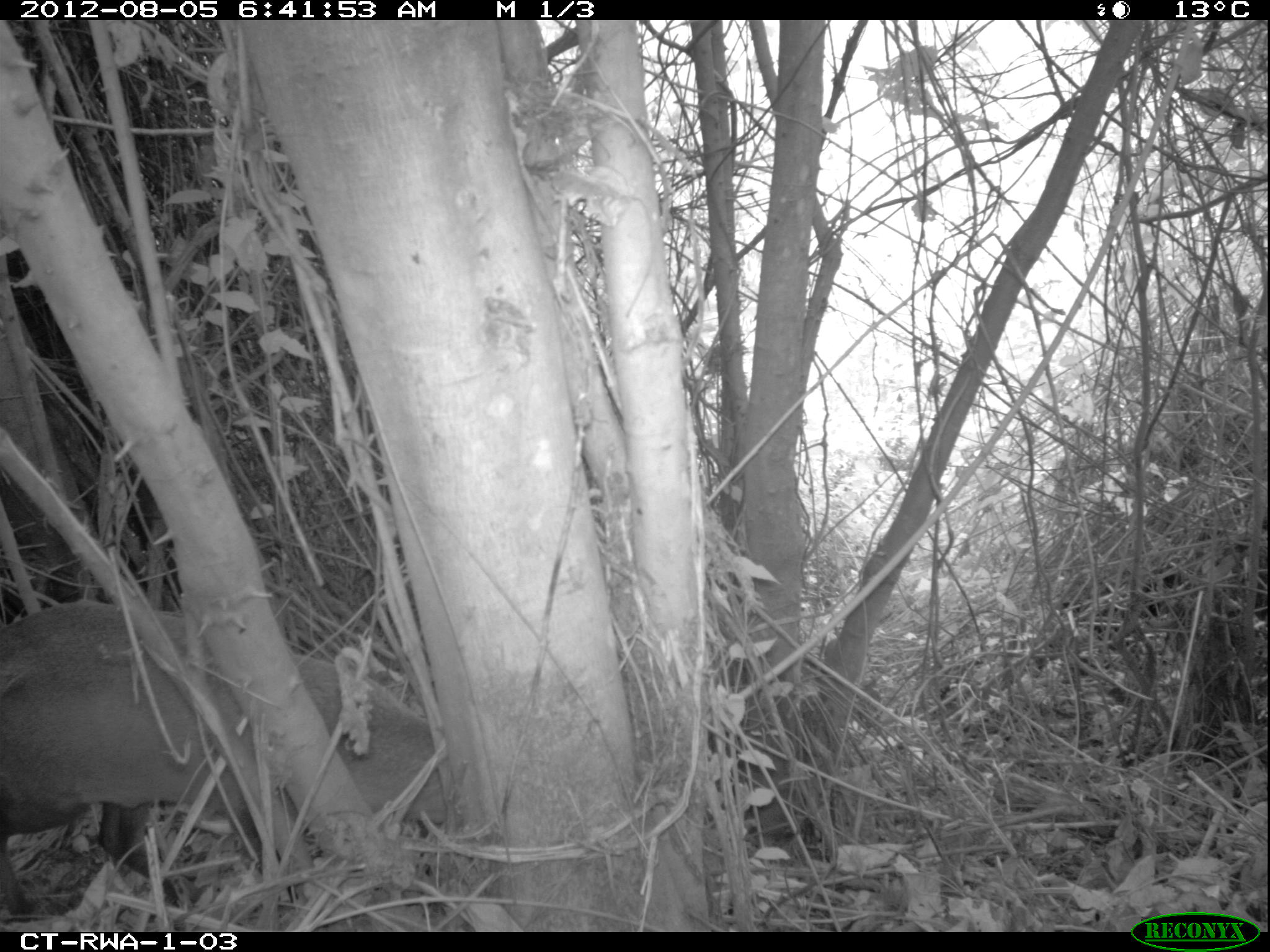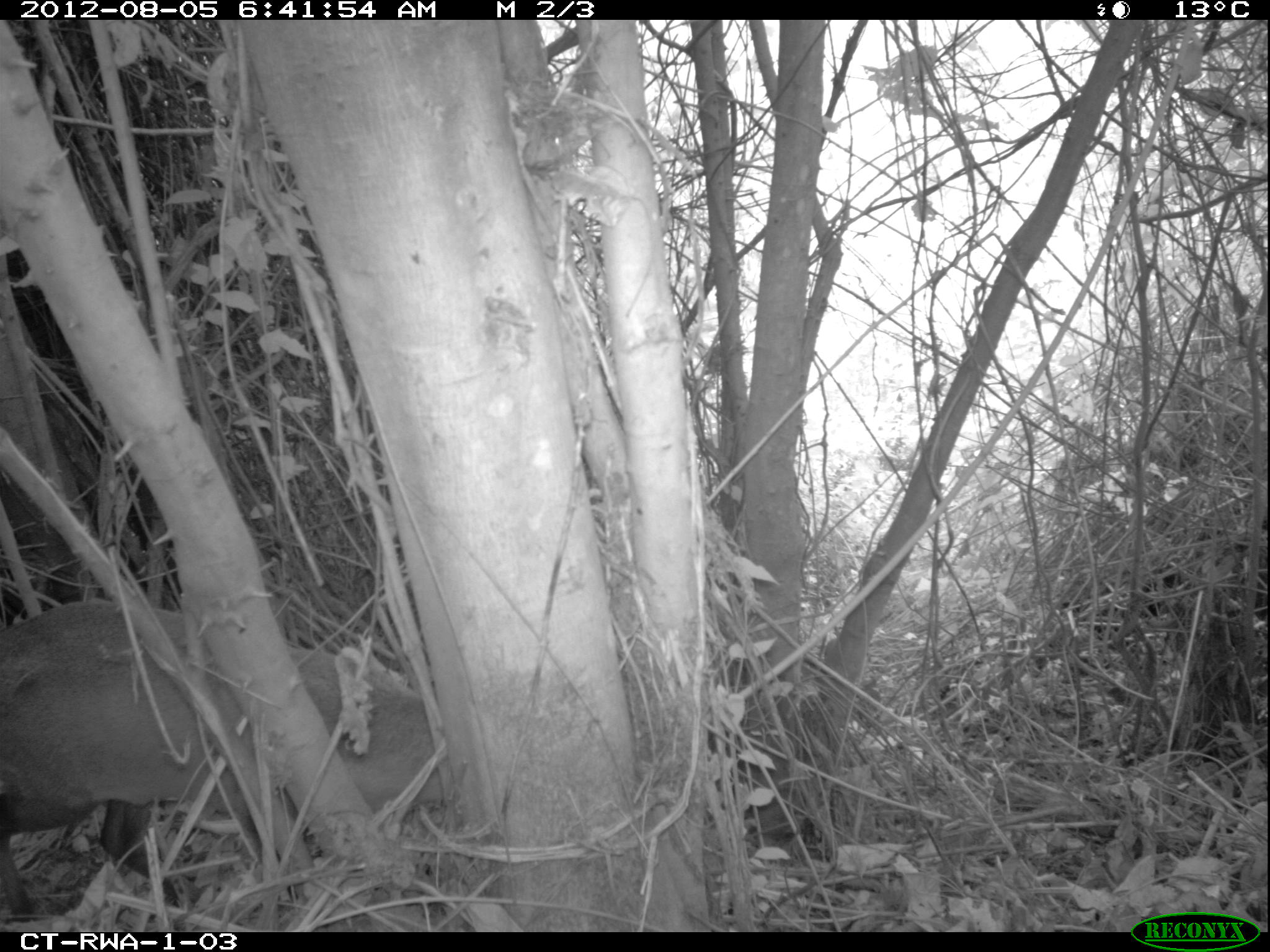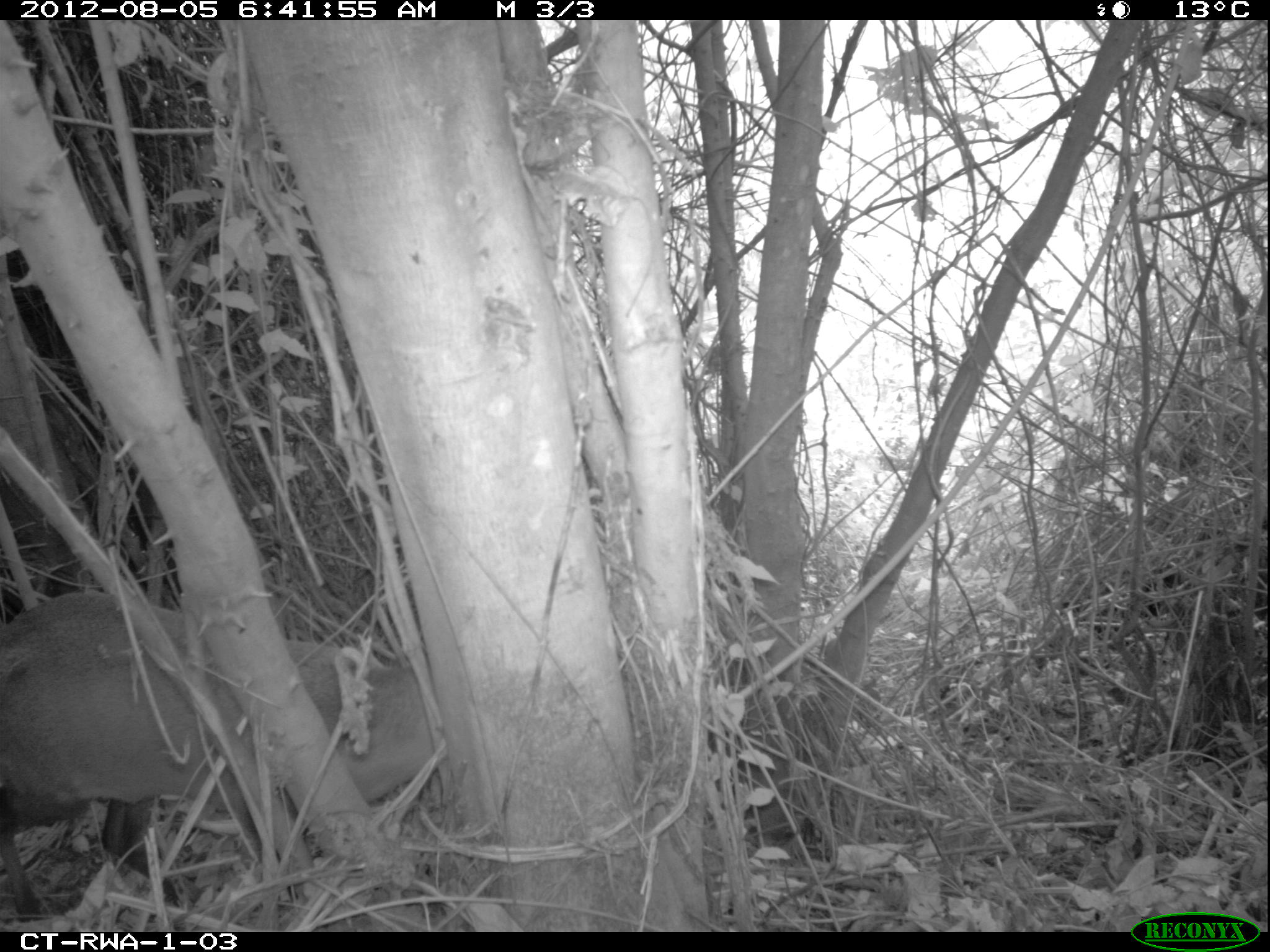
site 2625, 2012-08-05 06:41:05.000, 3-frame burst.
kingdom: Animalia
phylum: Chordata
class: Mammalia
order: Artiodactyla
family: Bovidae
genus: Cephalophus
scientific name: Cephalophus nigrifrons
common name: black-fronted duiker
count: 1